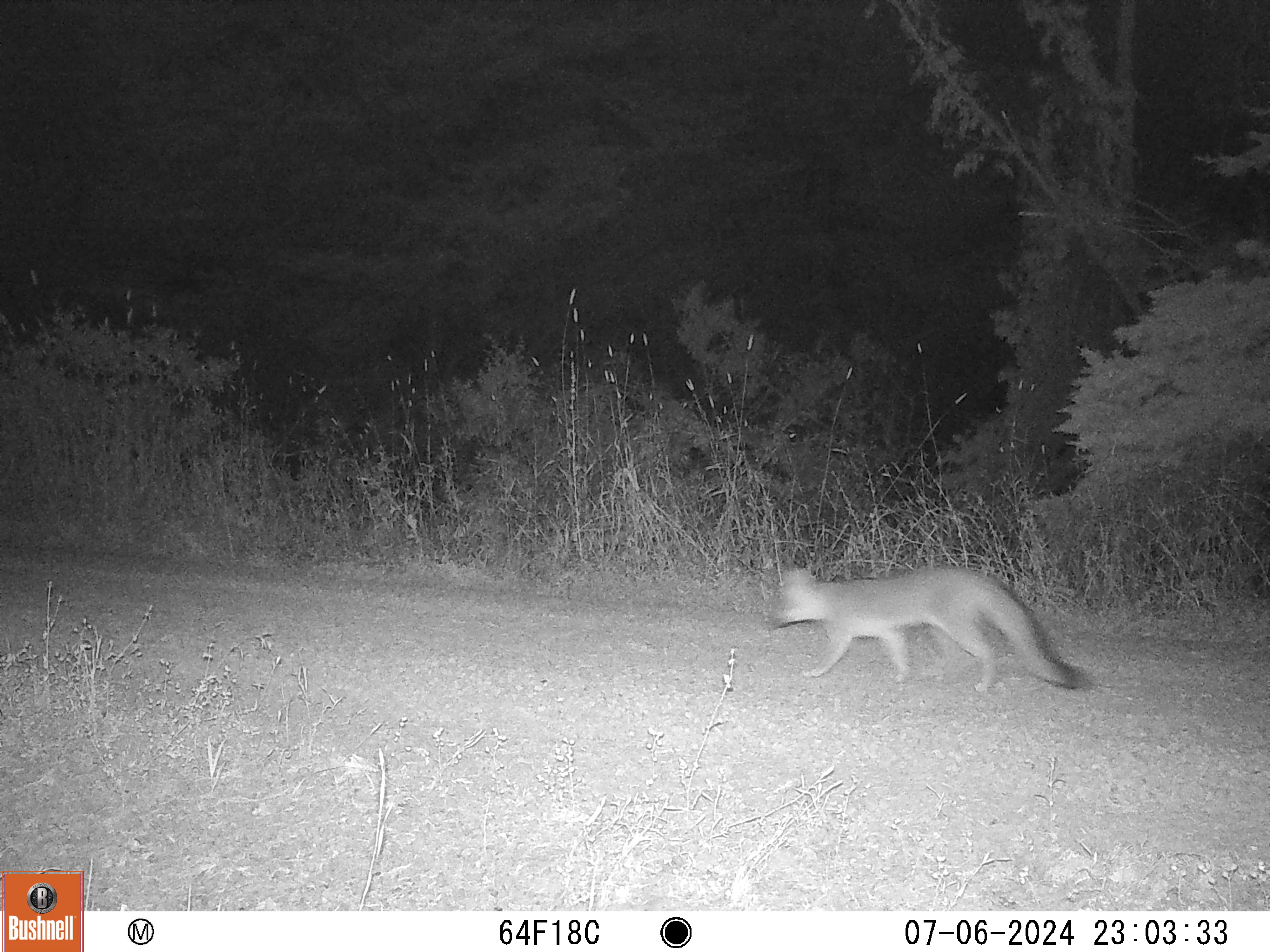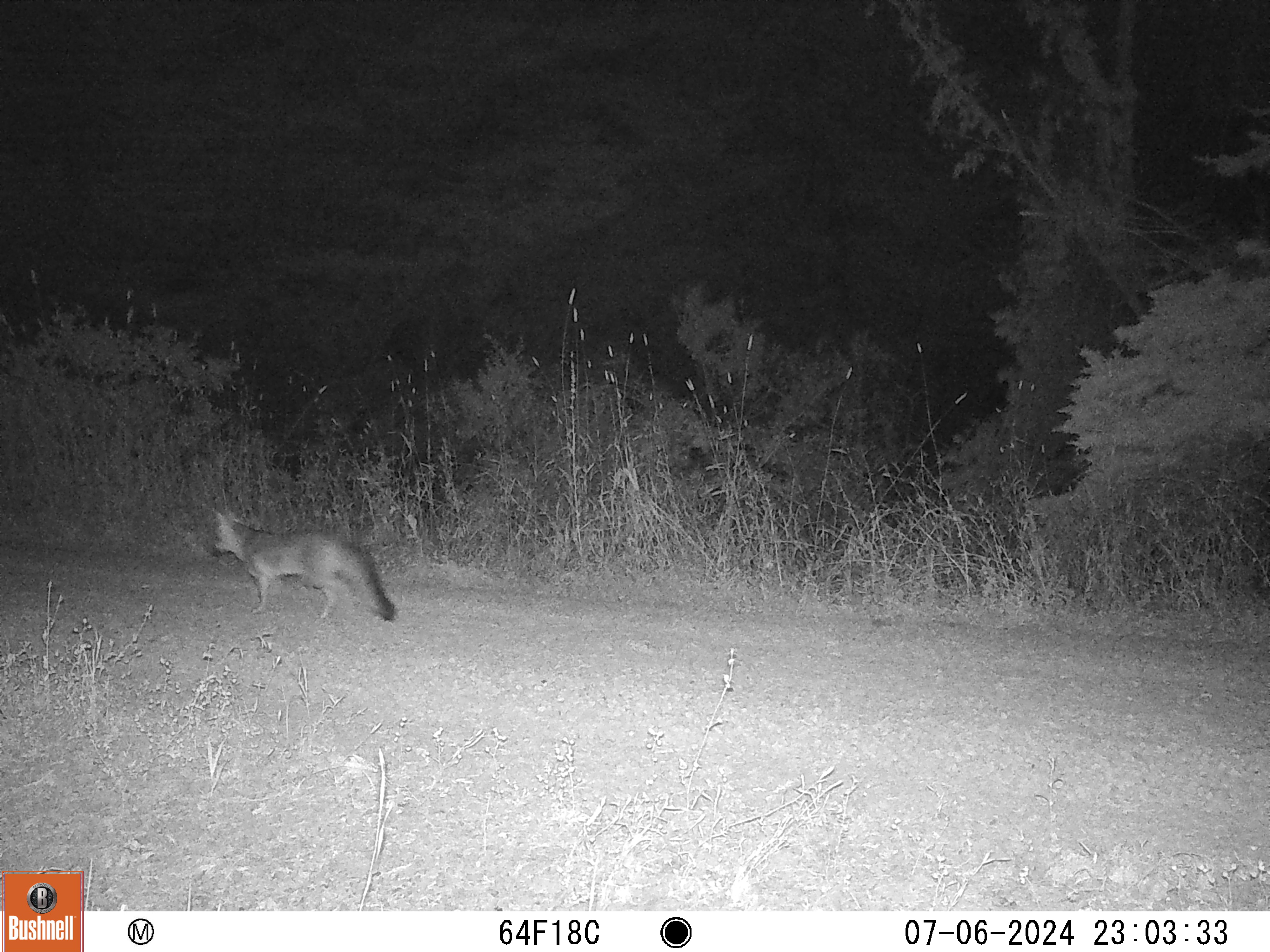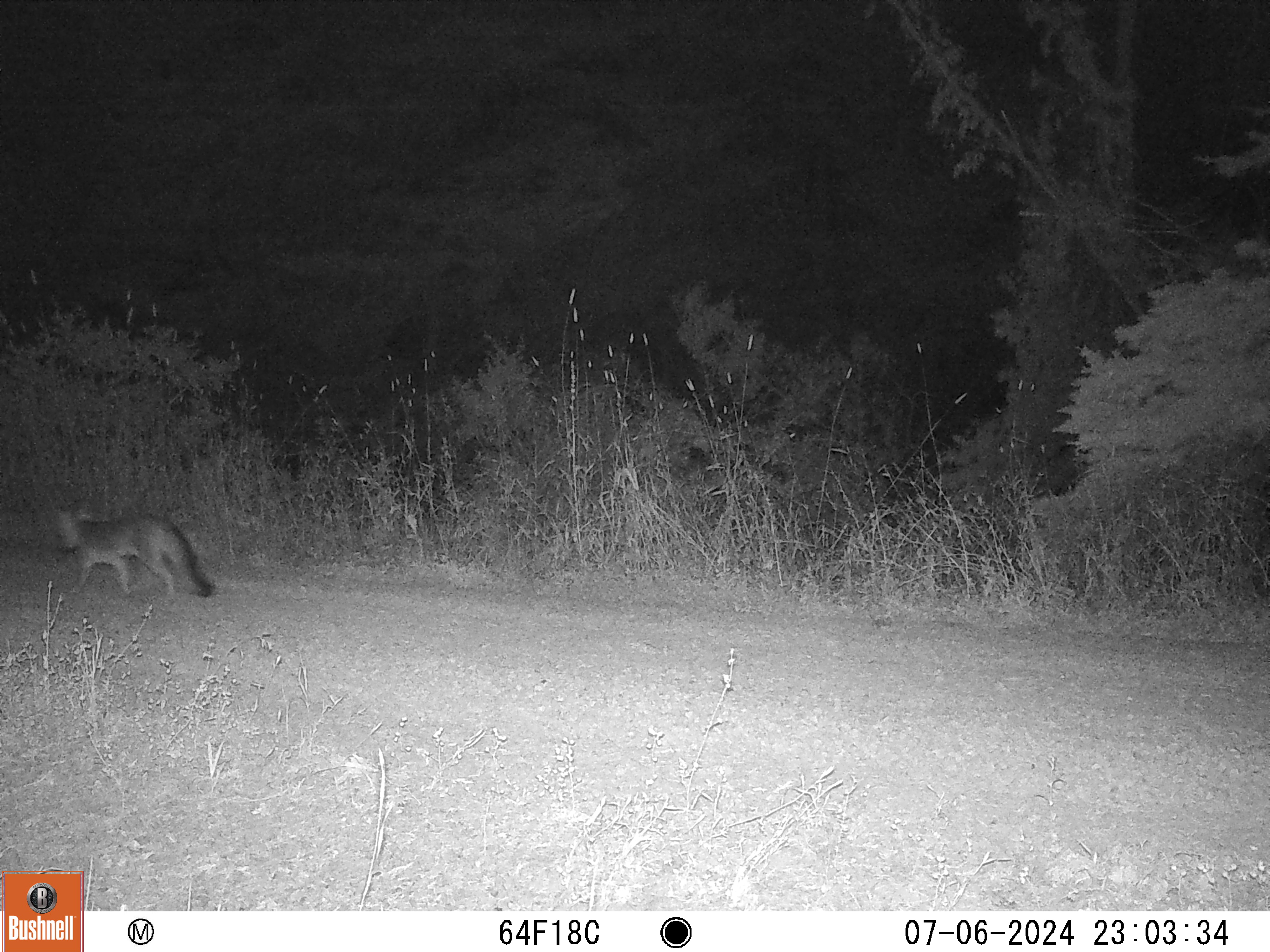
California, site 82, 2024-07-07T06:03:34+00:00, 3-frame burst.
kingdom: Animalia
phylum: Chordata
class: Mammalia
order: Carnivora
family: Canidae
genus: Urocyon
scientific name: Urocyon cinereoargenteus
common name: gray fox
Gray fox (Urocyon cinereoargenteus).